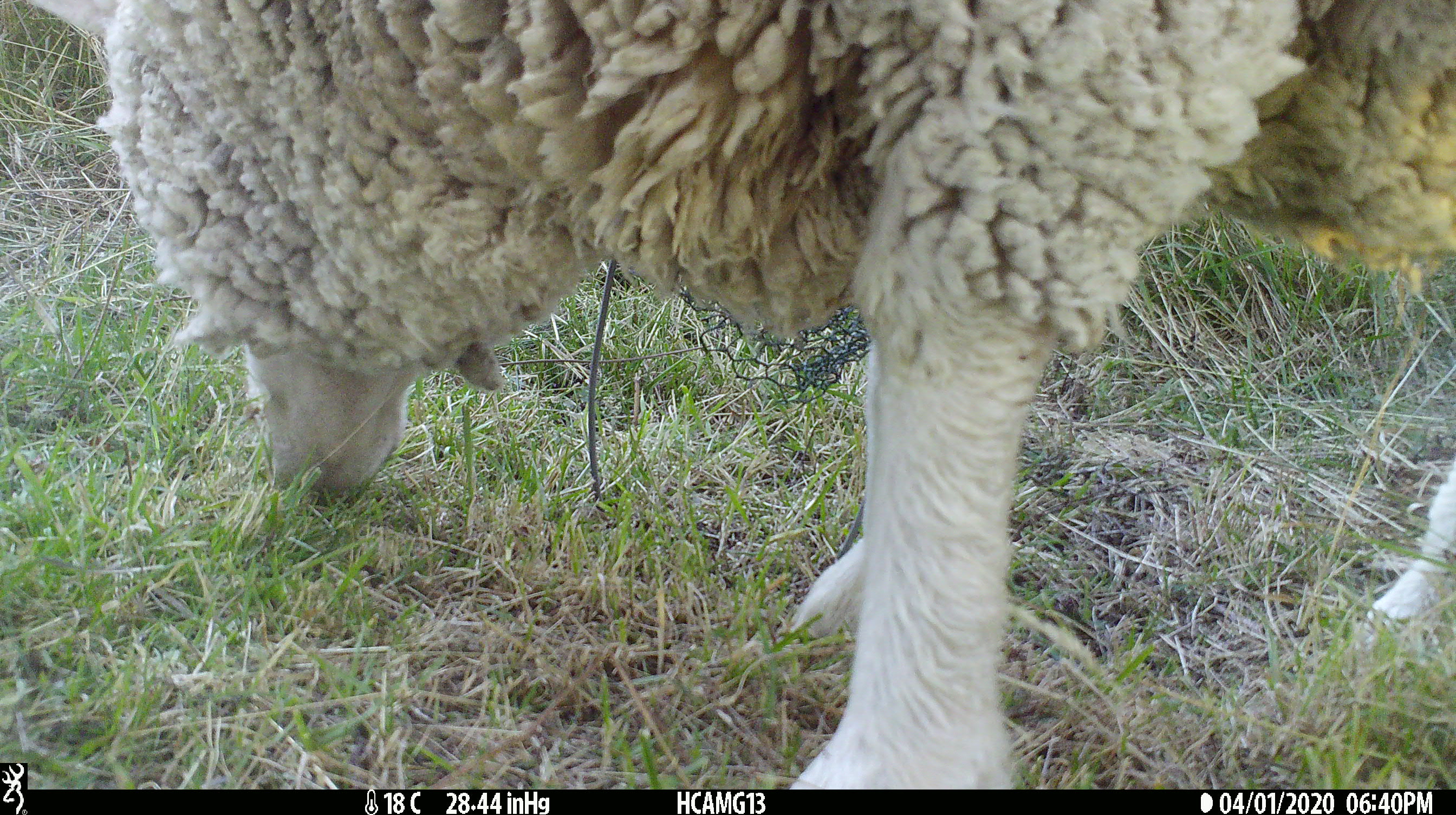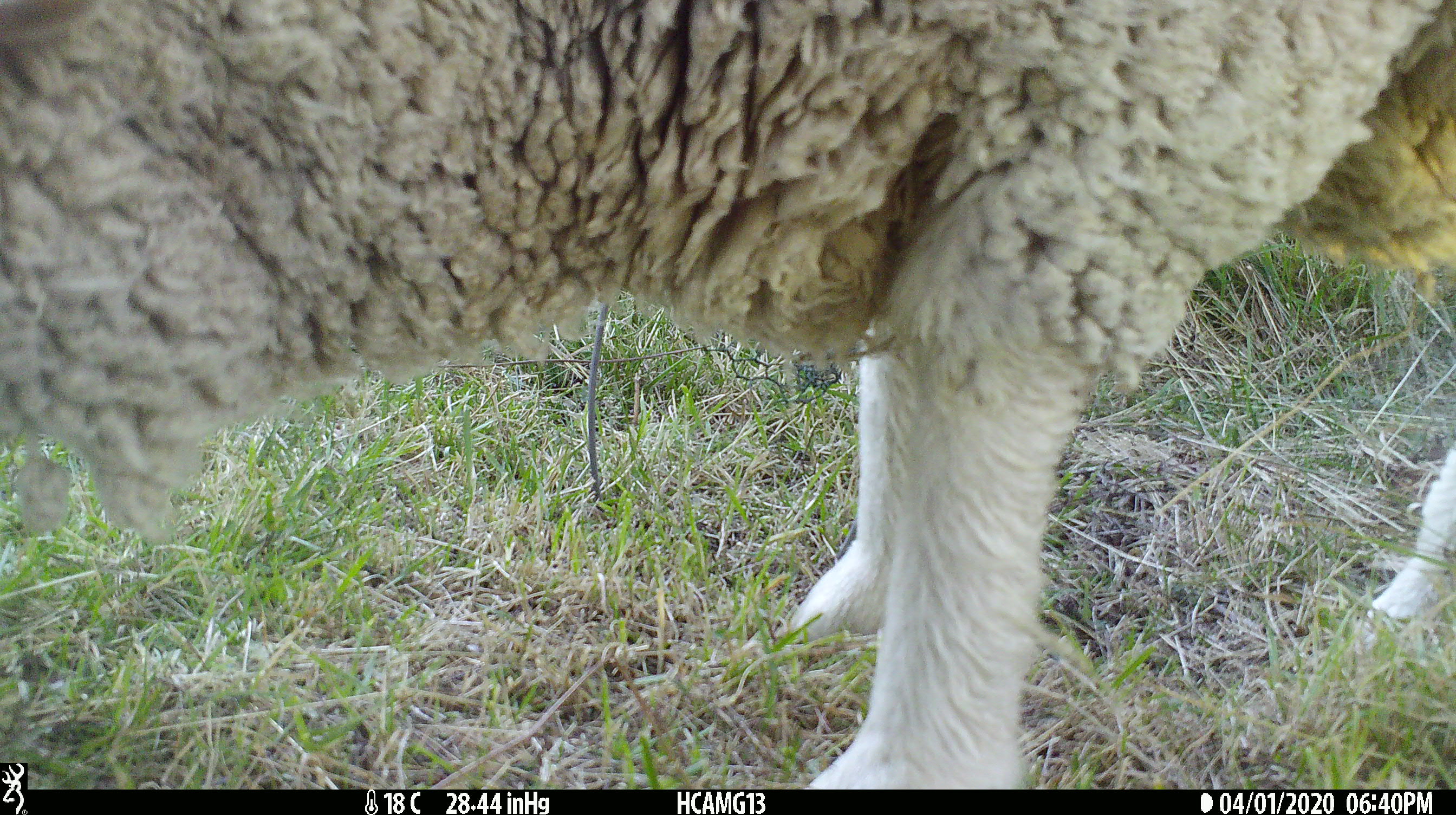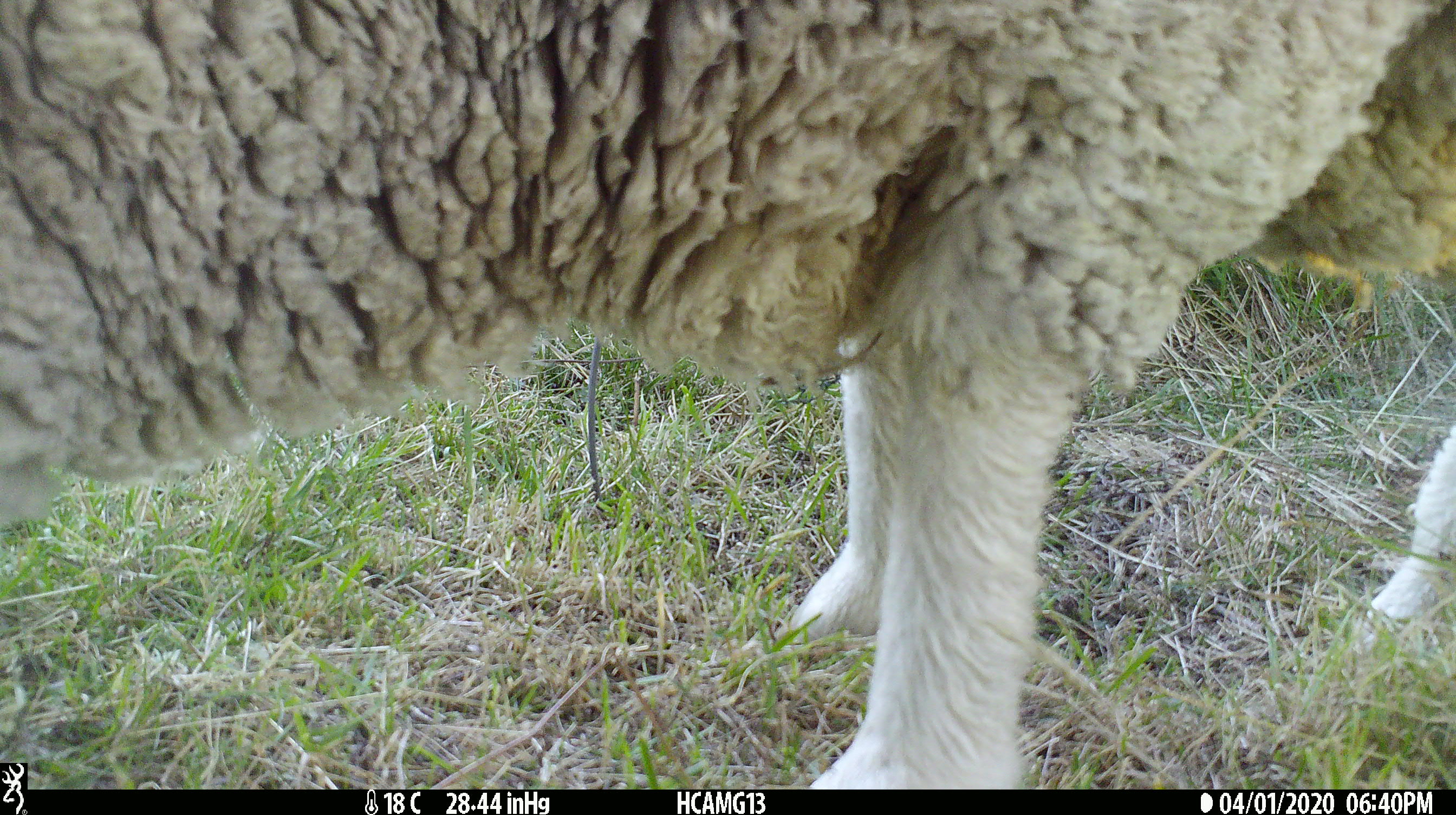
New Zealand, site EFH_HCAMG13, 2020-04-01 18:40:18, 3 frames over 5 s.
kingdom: Animalia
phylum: Chordata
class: Mammalia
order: Artiodactyla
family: Bovidae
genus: Ovis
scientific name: Ovis aries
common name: domestic sheep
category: sheep